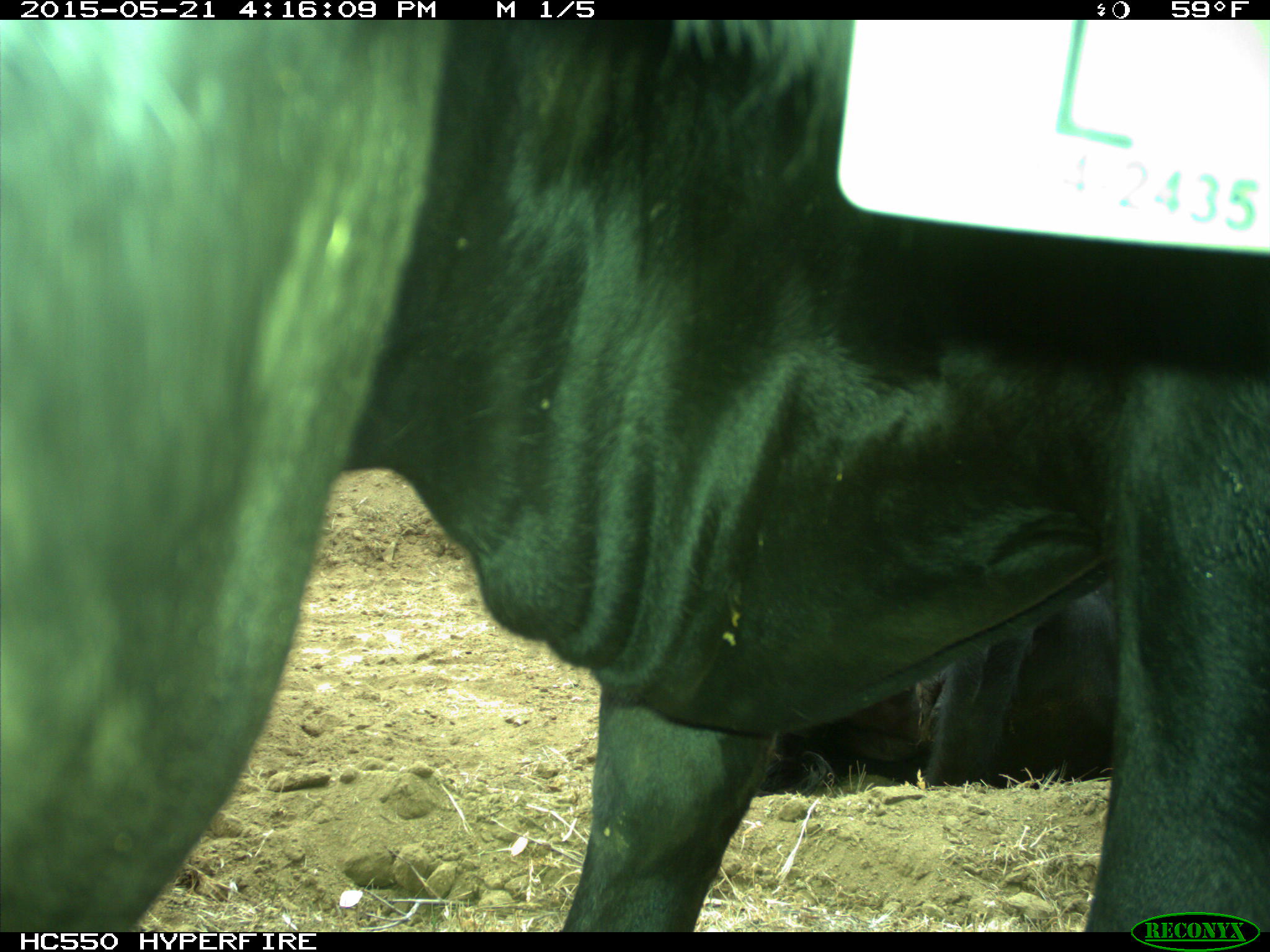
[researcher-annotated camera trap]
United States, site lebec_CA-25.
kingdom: Animalia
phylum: Chordata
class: Mammalia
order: Artiodactyla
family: Bovidae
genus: Bos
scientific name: Bos taurus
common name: domestic cow